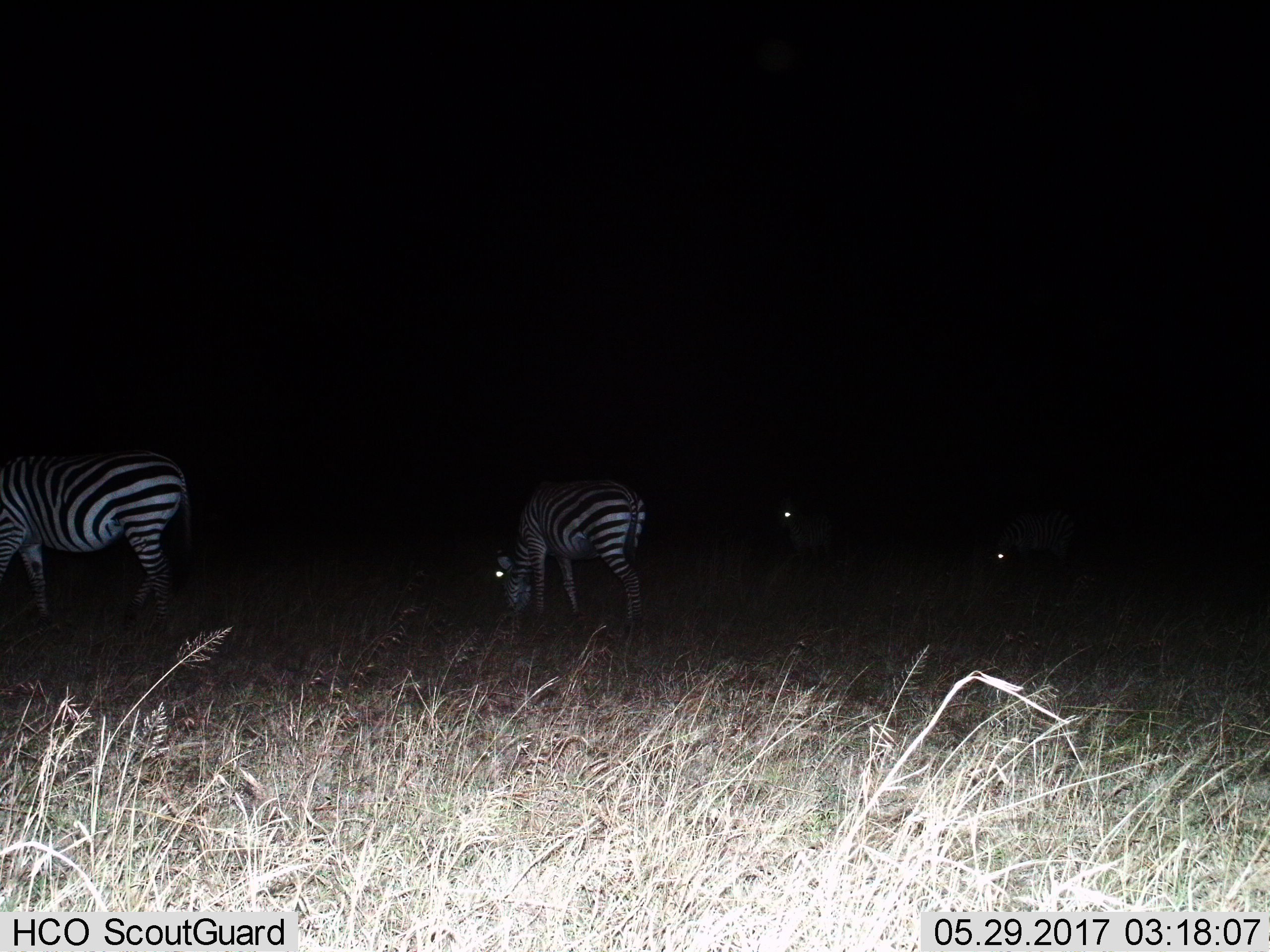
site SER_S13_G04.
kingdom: Animalia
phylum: Chordata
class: Mammalia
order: Perissodactyla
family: Equidae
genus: Equus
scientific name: Equus quagga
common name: plains zebra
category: zebraplains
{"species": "zebraplains (plains zebra) (Equus quagga)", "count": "4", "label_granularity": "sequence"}